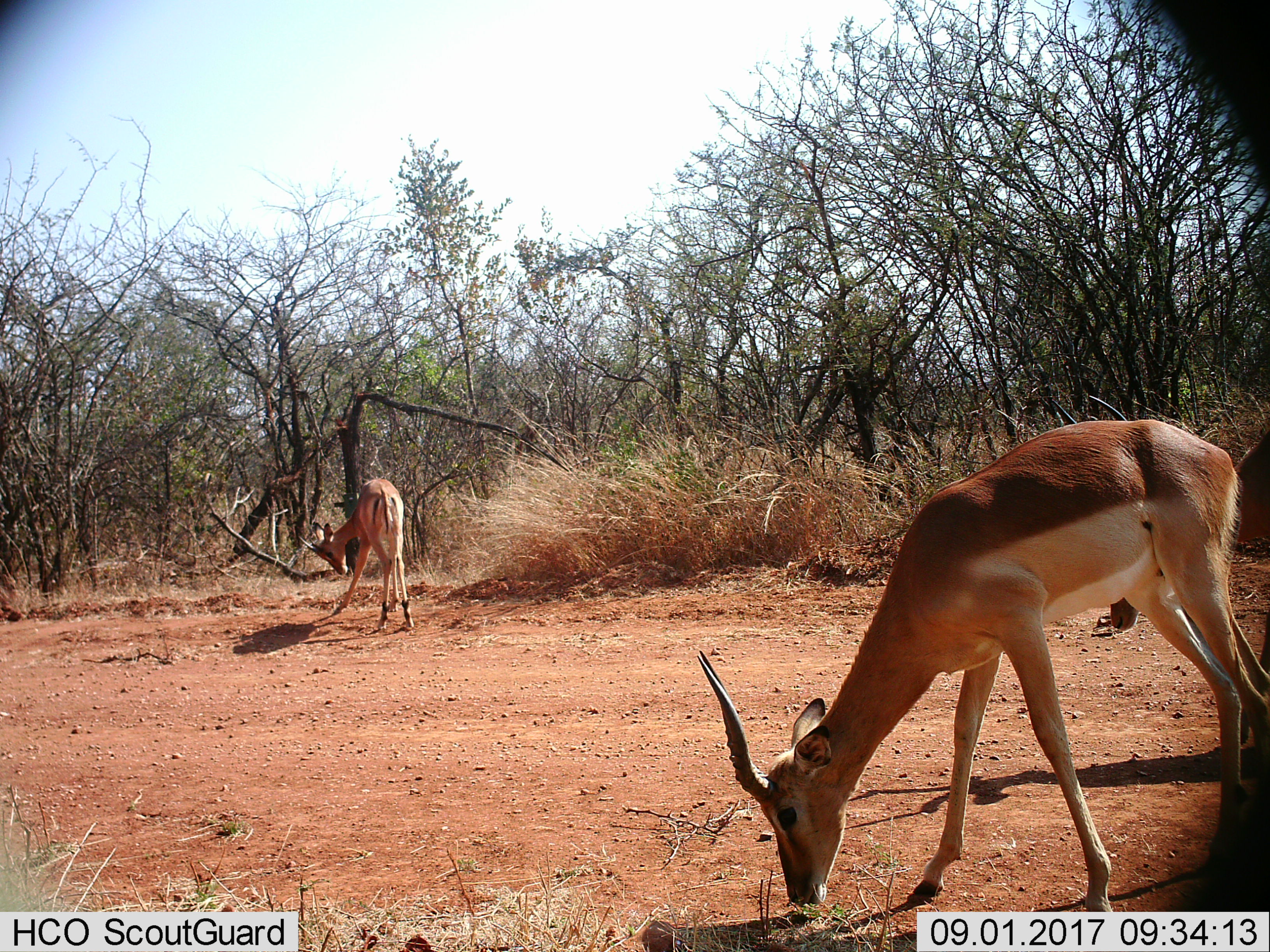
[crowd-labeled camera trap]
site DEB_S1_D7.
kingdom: Animalia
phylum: Chordata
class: Mammalia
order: Artiodactyla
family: Bovidae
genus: Aepyceros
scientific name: Aepyceros melampus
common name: impala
Impala (Aepyceros melampus), count 3. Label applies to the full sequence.